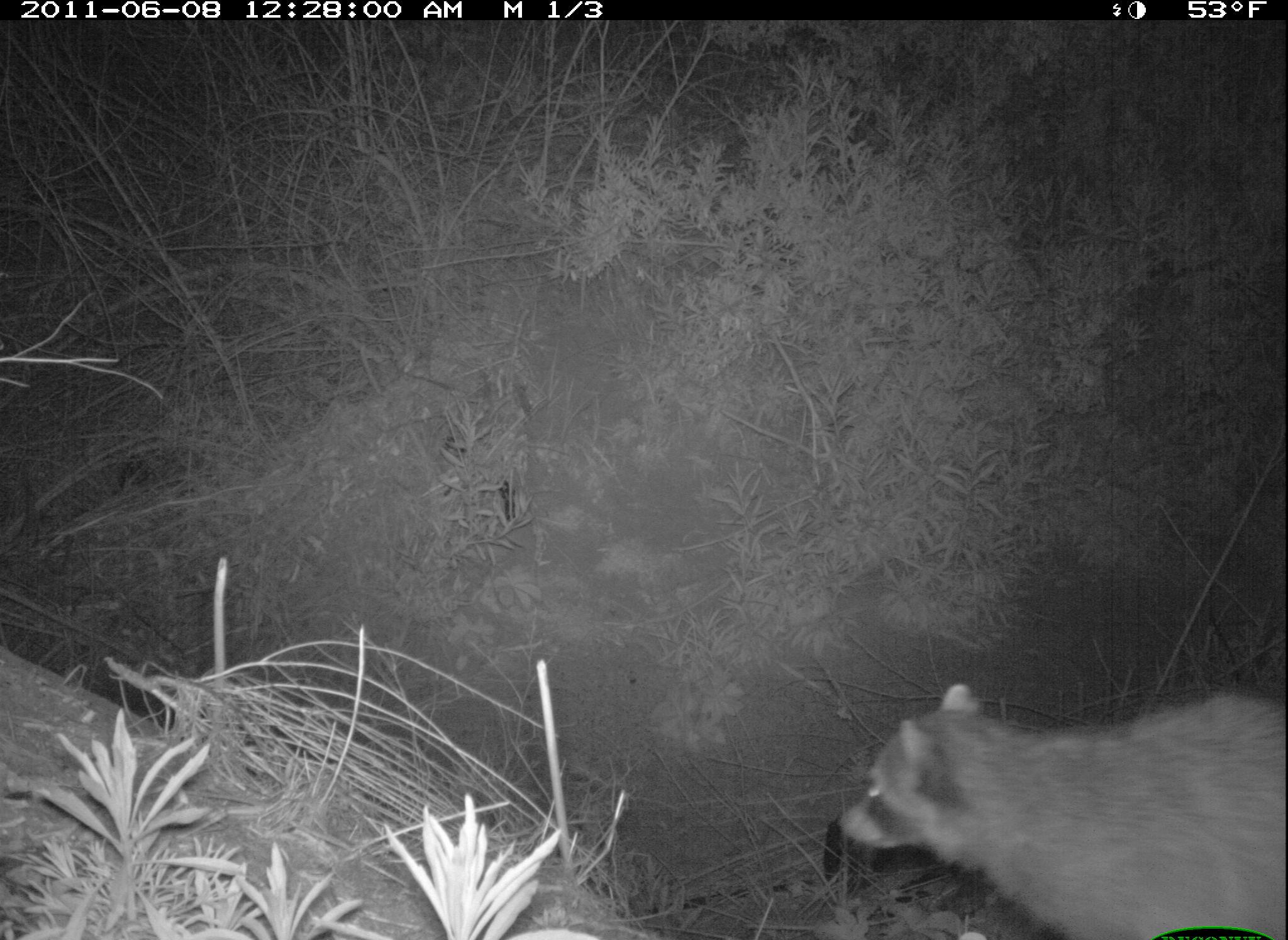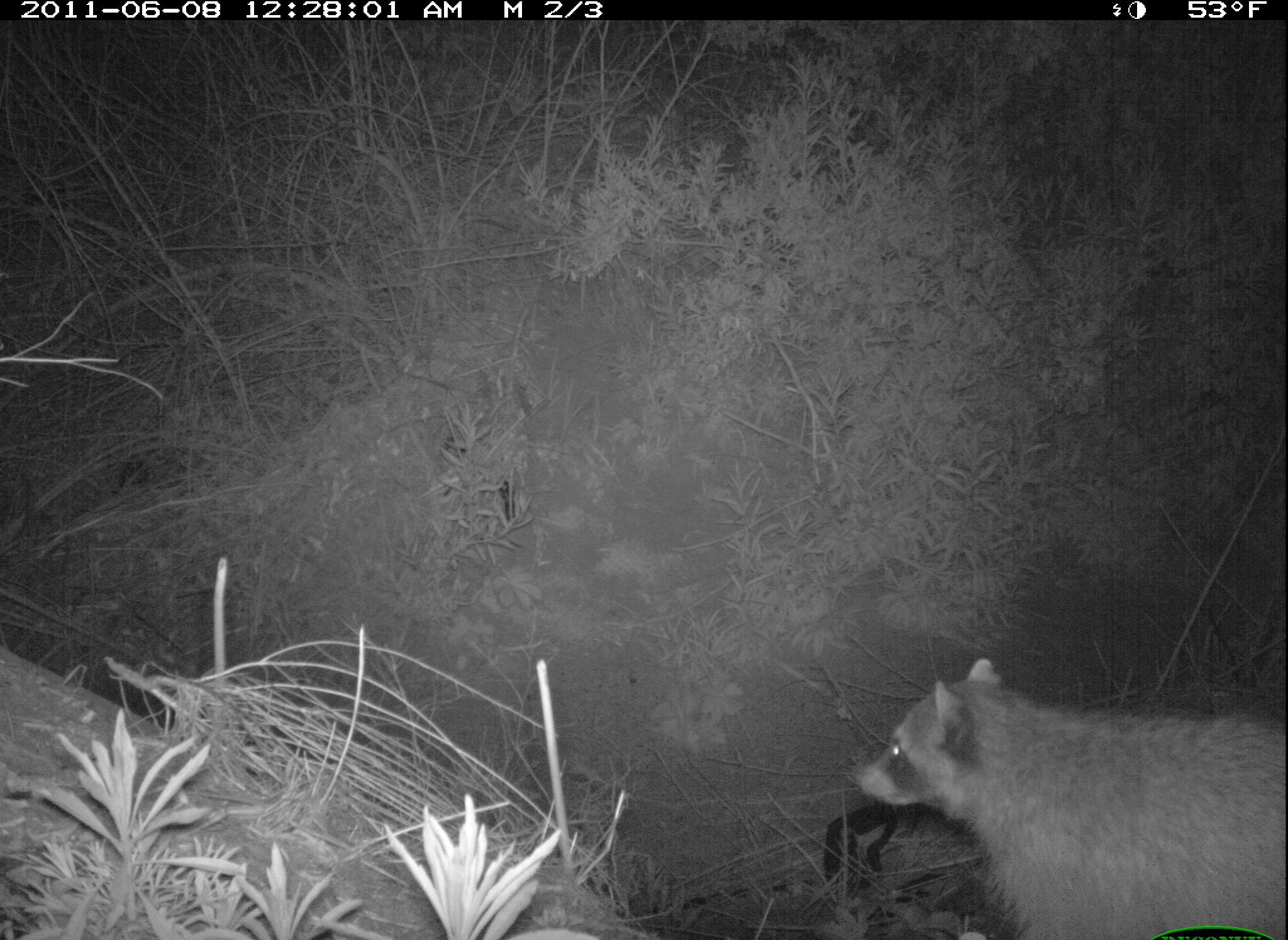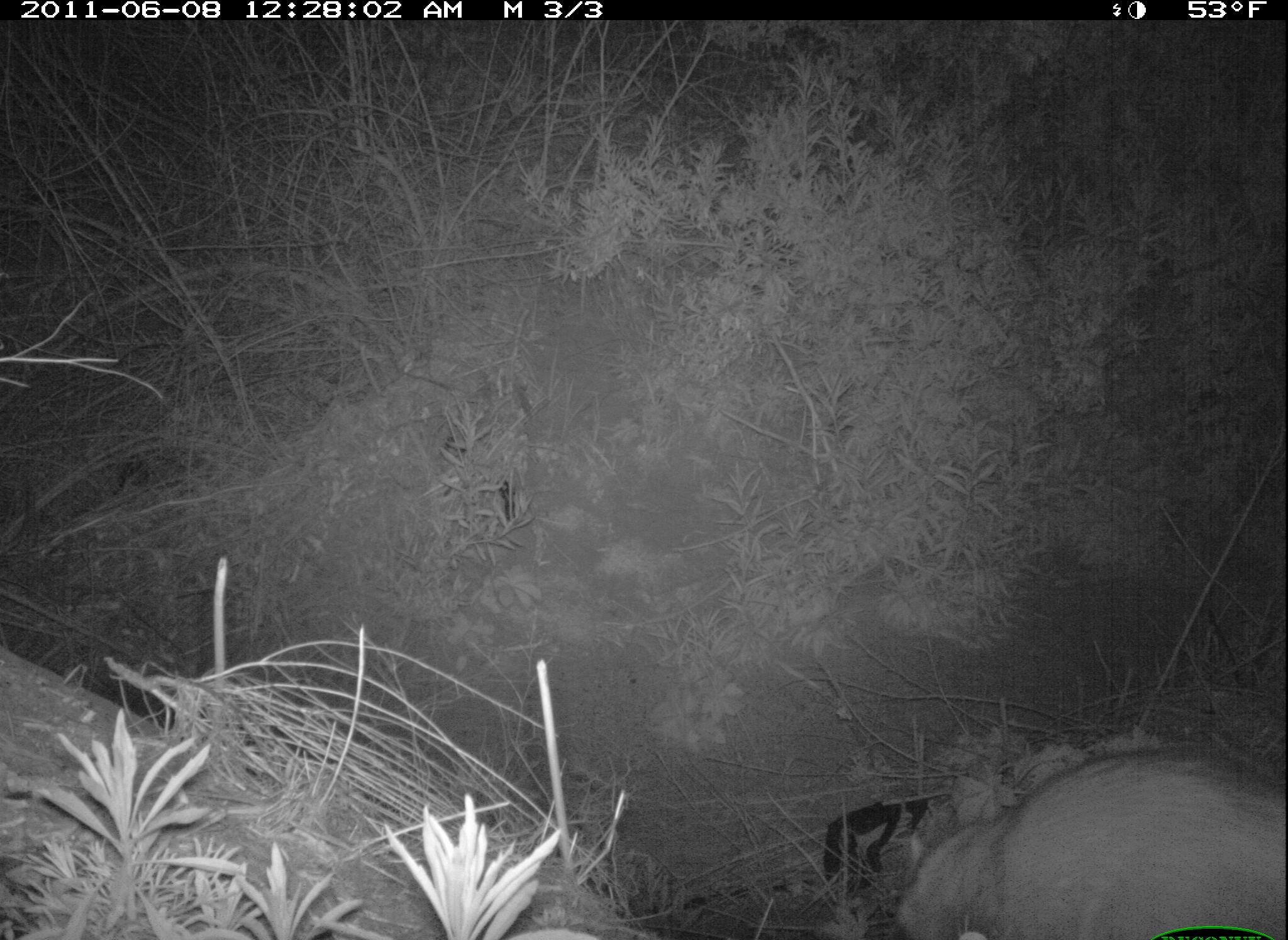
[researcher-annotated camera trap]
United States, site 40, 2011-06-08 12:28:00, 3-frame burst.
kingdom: Animalia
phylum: Chordata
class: Mammalia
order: Carnivora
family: Procyonidae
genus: Procyon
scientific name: Procyon lotor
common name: raccoon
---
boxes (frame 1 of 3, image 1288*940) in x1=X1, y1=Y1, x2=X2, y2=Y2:
raccoon: x1=836, y1=672, x2=1286, y2=937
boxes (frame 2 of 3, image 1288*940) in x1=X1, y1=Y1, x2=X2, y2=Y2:
raccoon: x1=850, y1=641, x2=1288, y2=940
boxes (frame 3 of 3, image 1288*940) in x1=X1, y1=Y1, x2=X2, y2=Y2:
raccoon: x1=887, y1=741, x2=1283, y2=933